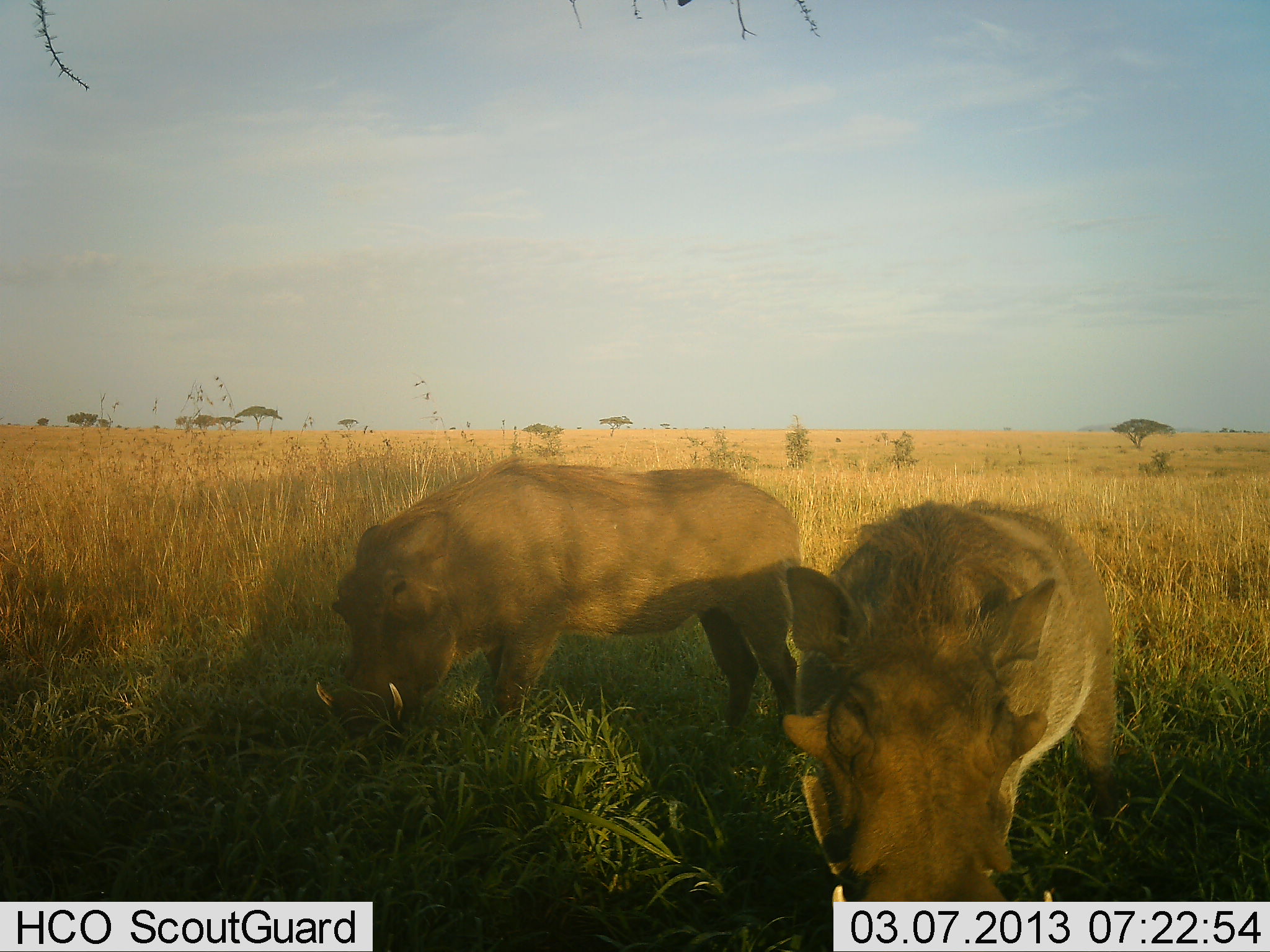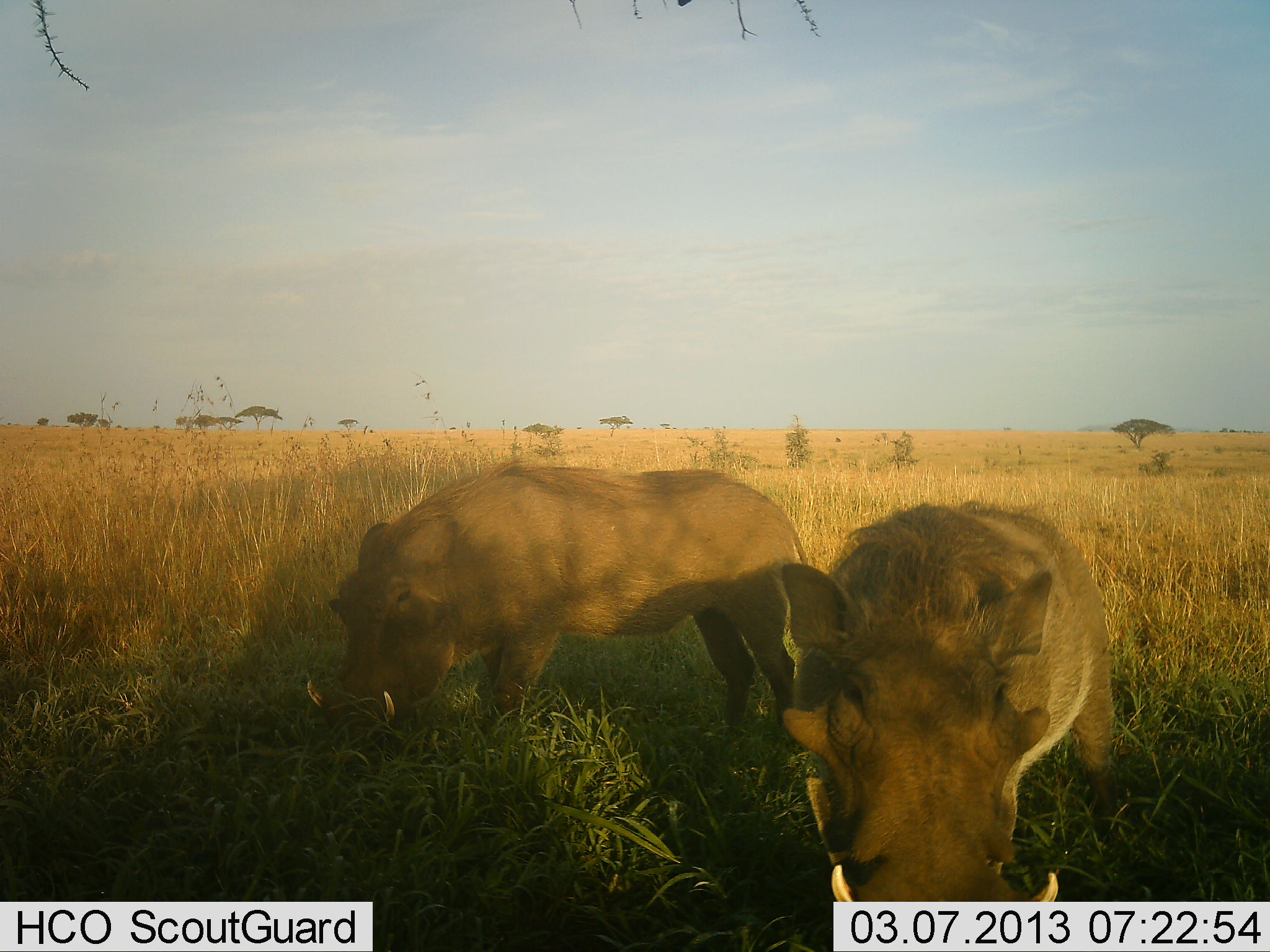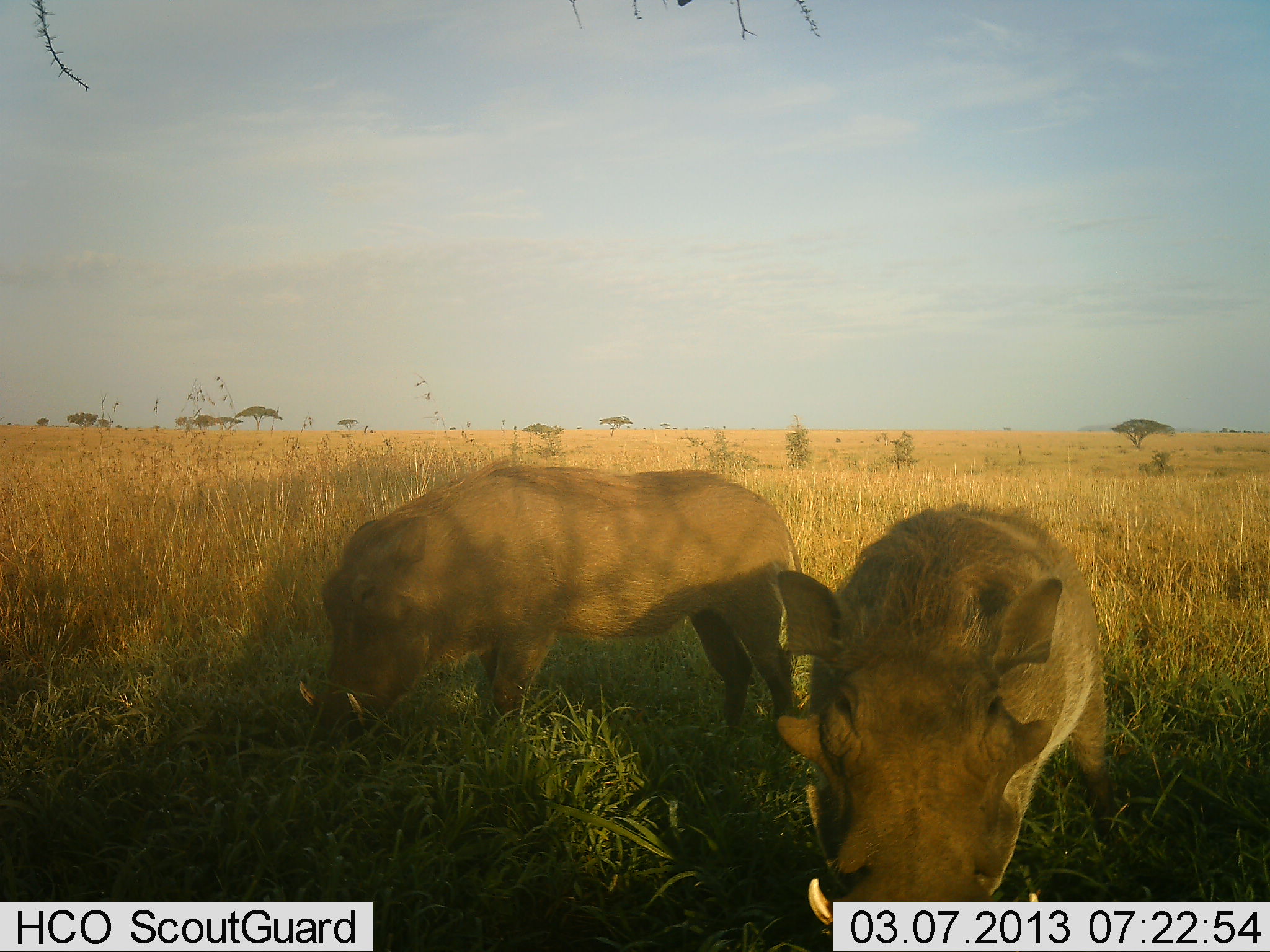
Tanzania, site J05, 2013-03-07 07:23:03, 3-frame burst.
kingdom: Animalia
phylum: Chordata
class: Mammalia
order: Artiodactyla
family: Suidae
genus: Phacochoerus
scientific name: Phacochoerus africanus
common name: warthog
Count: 2.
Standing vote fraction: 48%.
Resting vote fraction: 4%.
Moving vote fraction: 4%.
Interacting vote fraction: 0%.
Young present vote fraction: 0%.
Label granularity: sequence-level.